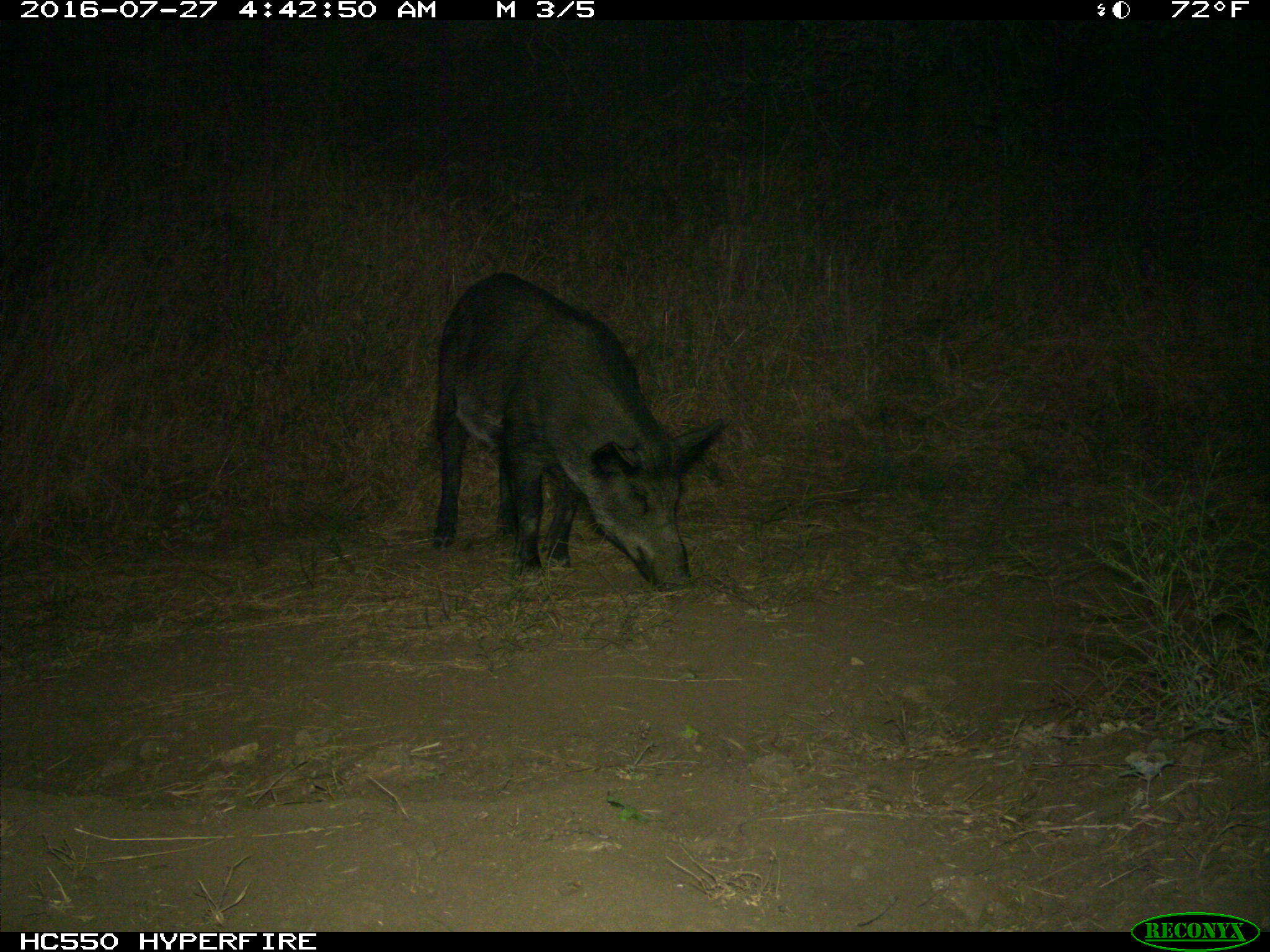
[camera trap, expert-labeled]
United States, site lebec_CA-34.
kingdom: Animalia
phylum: Chordata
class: Mammalia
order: Artiodactyla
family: Suidae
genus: Sus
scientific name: Sus scrofa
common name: wild boar